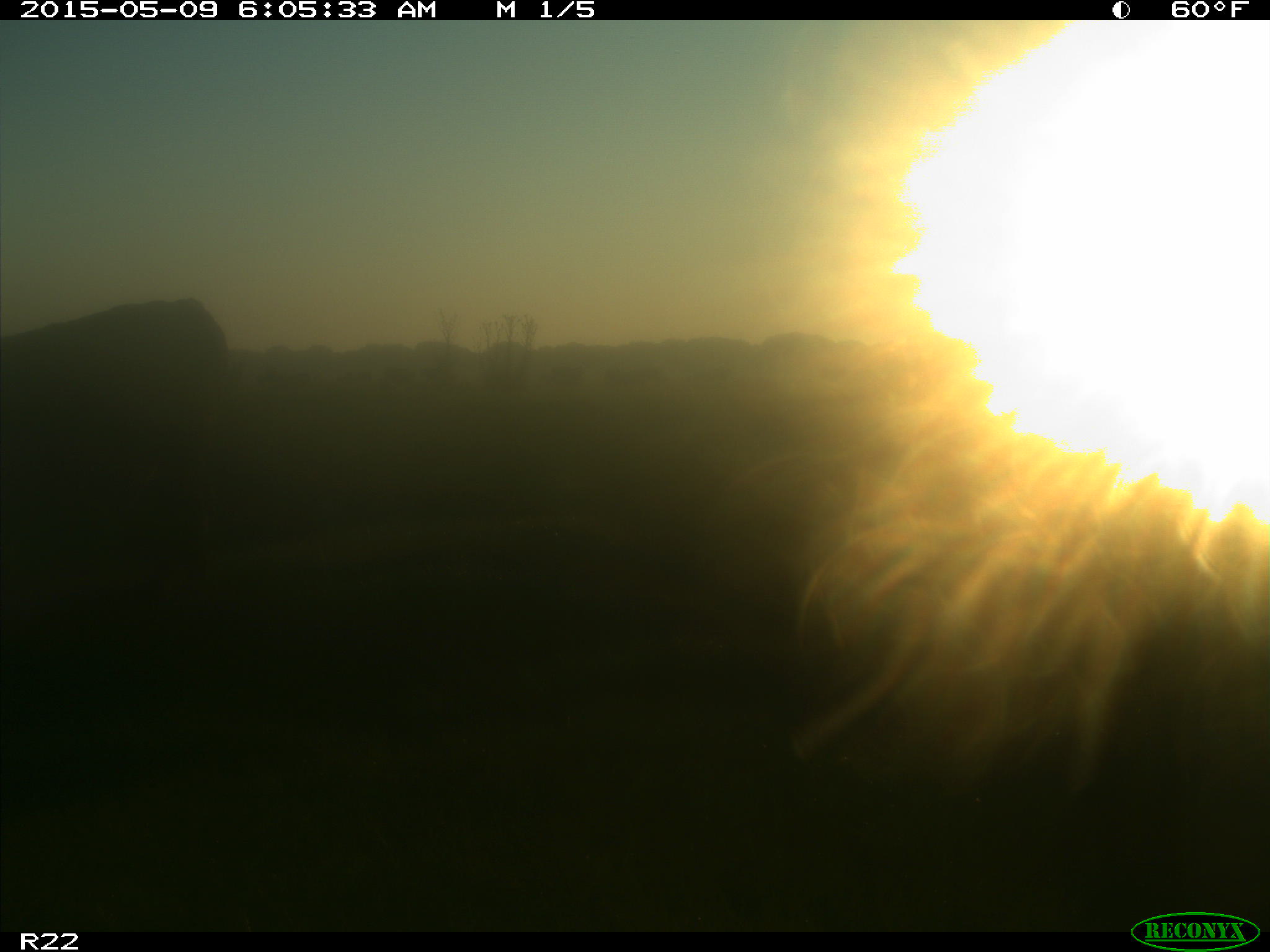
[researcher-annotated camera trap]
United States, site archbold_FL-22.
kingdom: Animalia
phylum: Chordata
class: Mammalia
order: Artiodactyla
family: Bovidae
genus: Bos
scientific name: Bos taurus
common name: domestic cow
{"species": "Bos taurus (domestic cow)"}